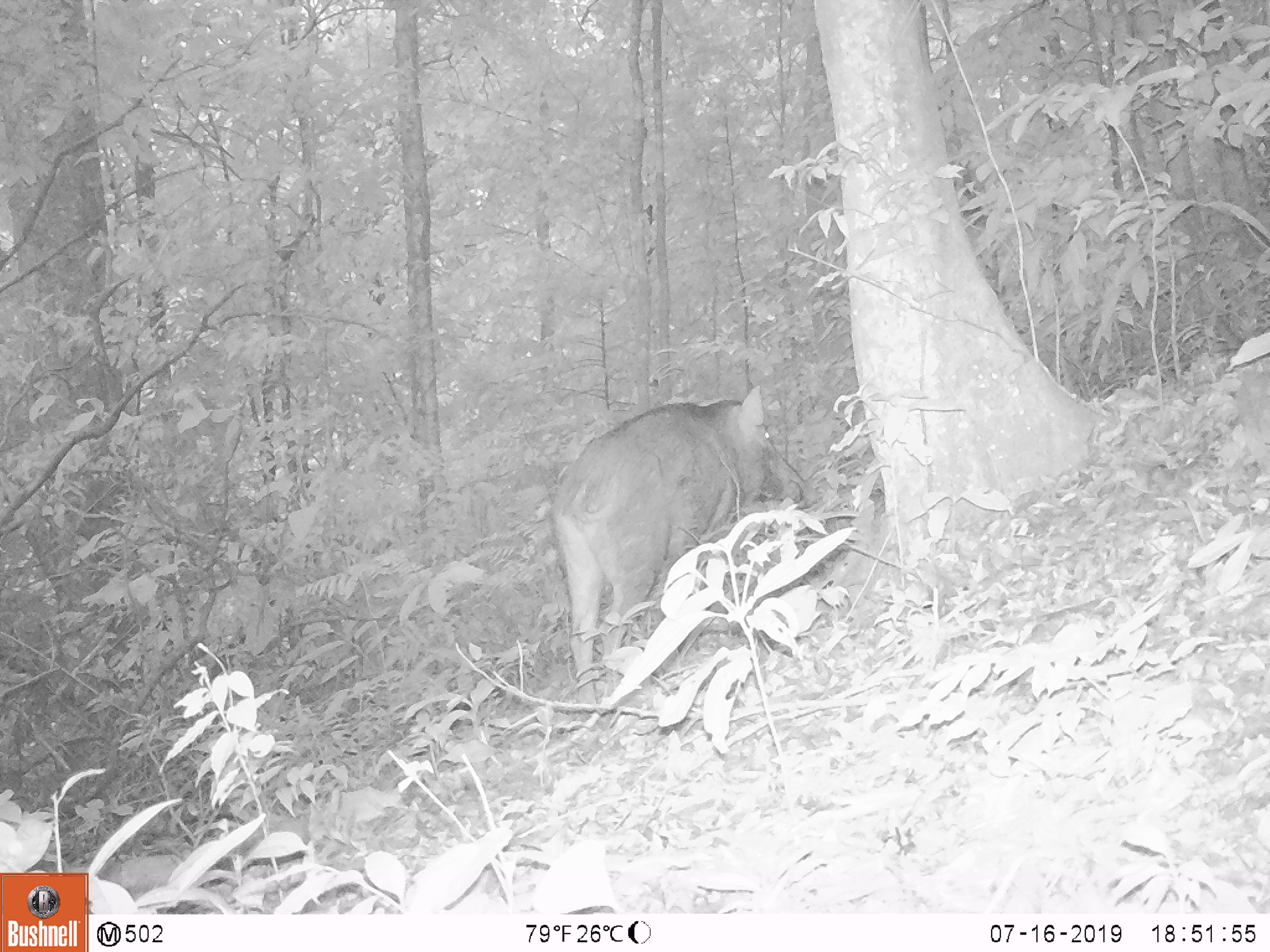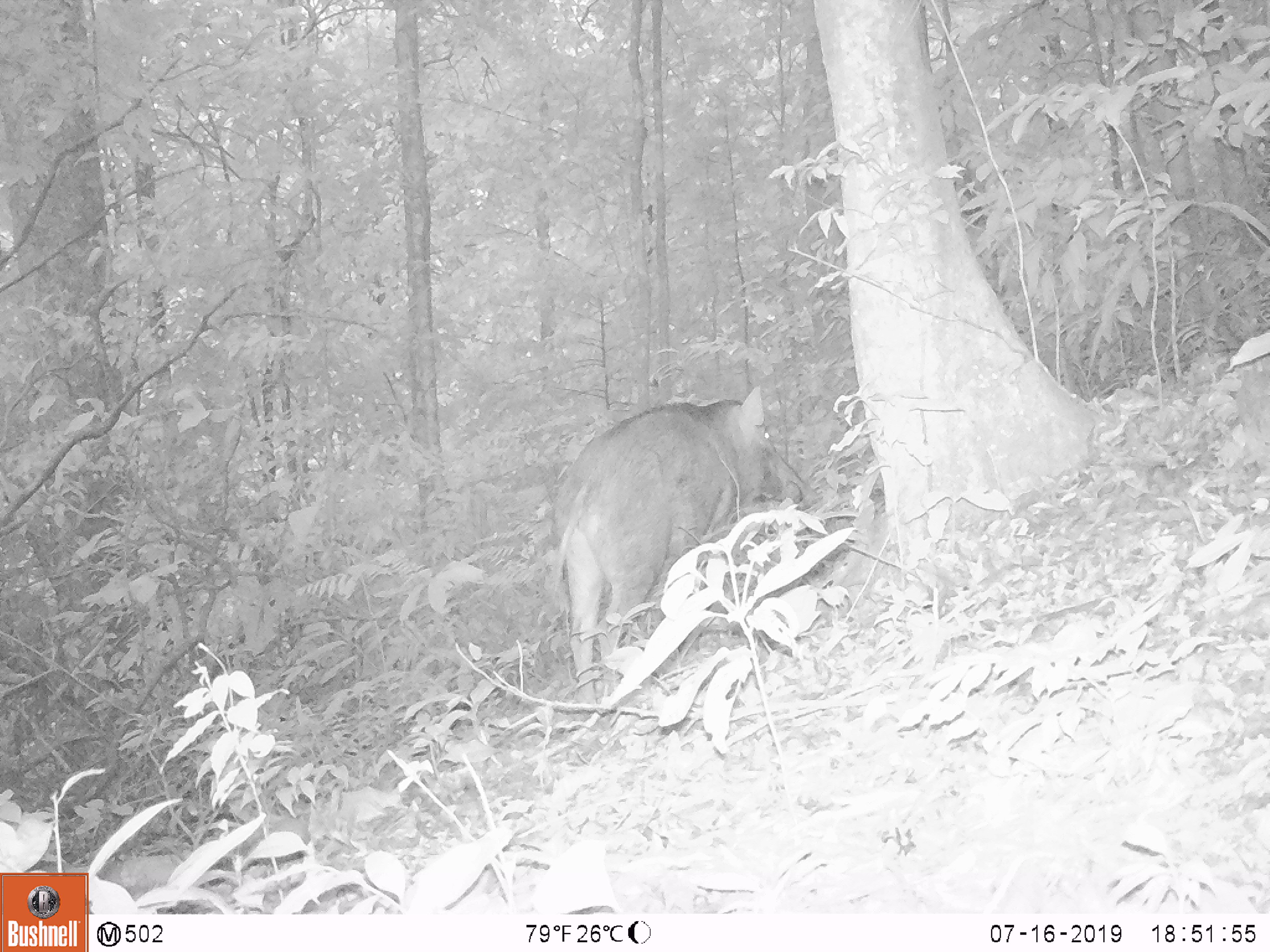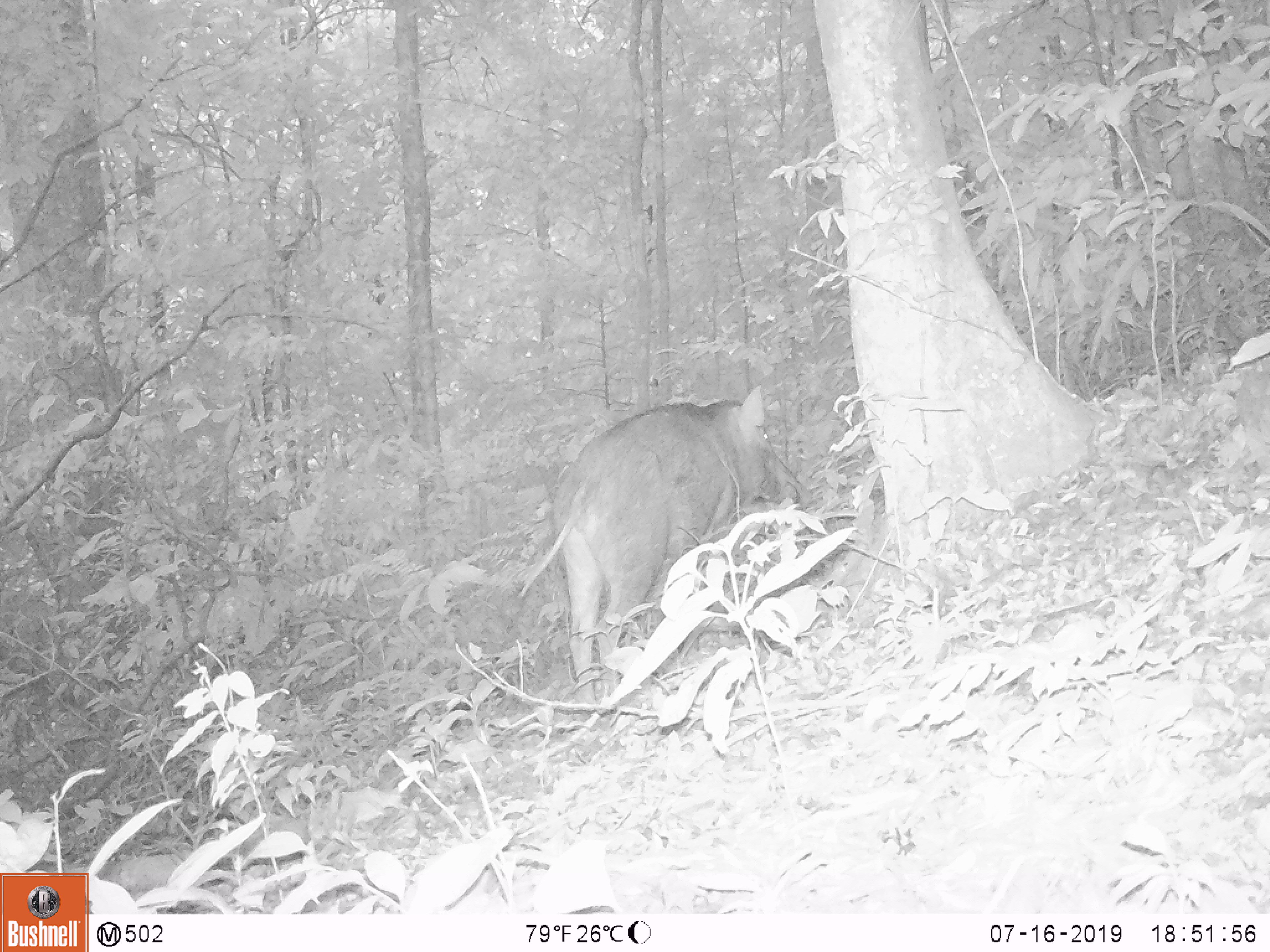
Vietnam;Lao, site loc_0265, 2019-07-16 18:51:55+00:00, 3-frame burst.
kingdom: Animalia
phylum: Chordata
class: Mammalia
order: Artiodactyla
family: Suidae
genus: Sus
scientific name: Sus scrofa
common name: eurasian wild pig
Eurasian wild pig (Sus scrofa). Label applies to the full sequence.